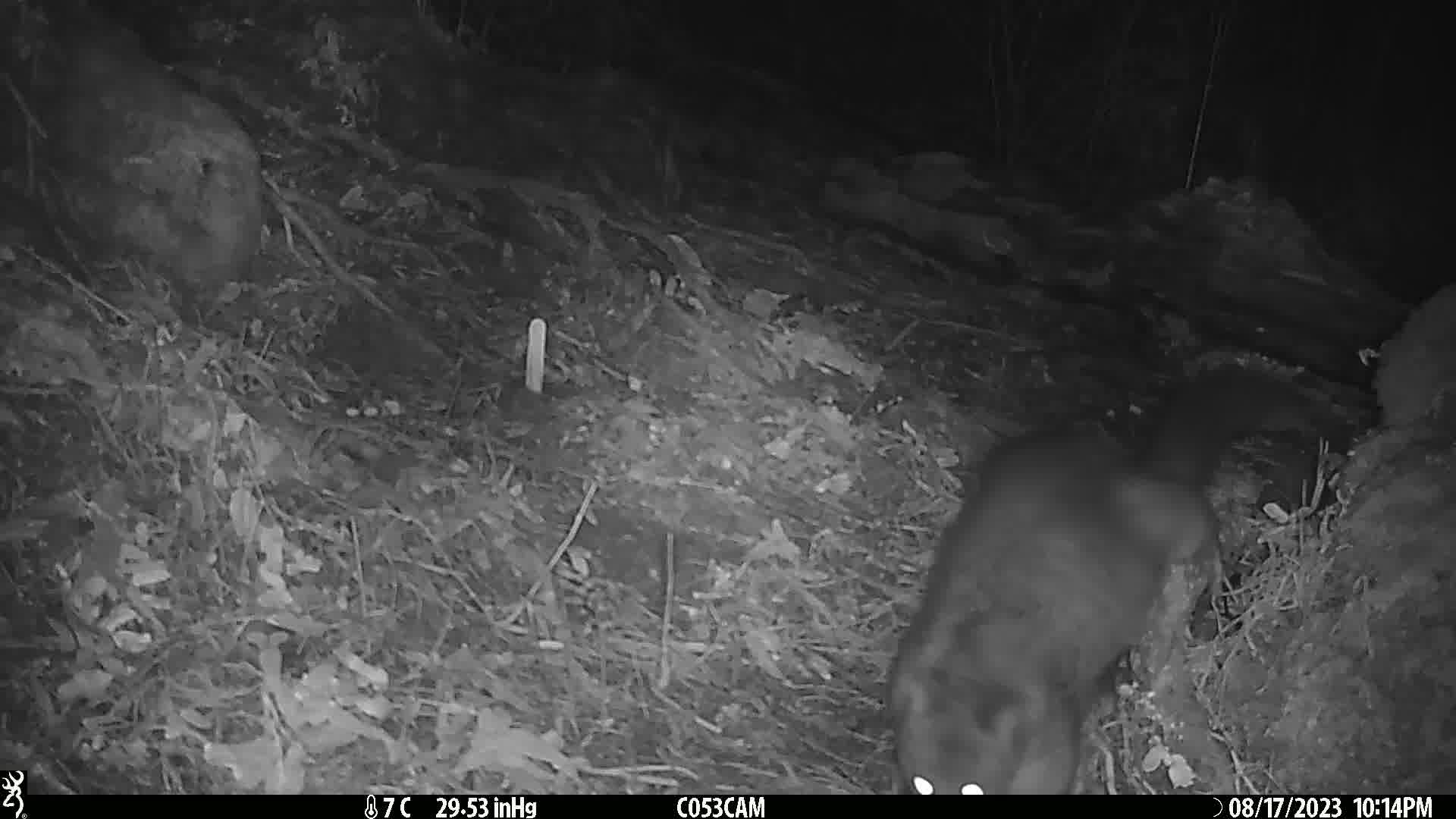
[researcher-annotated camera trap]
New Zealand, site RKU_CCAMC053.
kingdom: Animalia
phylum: Chordata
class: Mammalia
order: Diprotodontia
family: Phalangeridae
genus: Trichosurus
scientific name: Trichosurus vulpecula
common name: common brushtail possum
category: possum